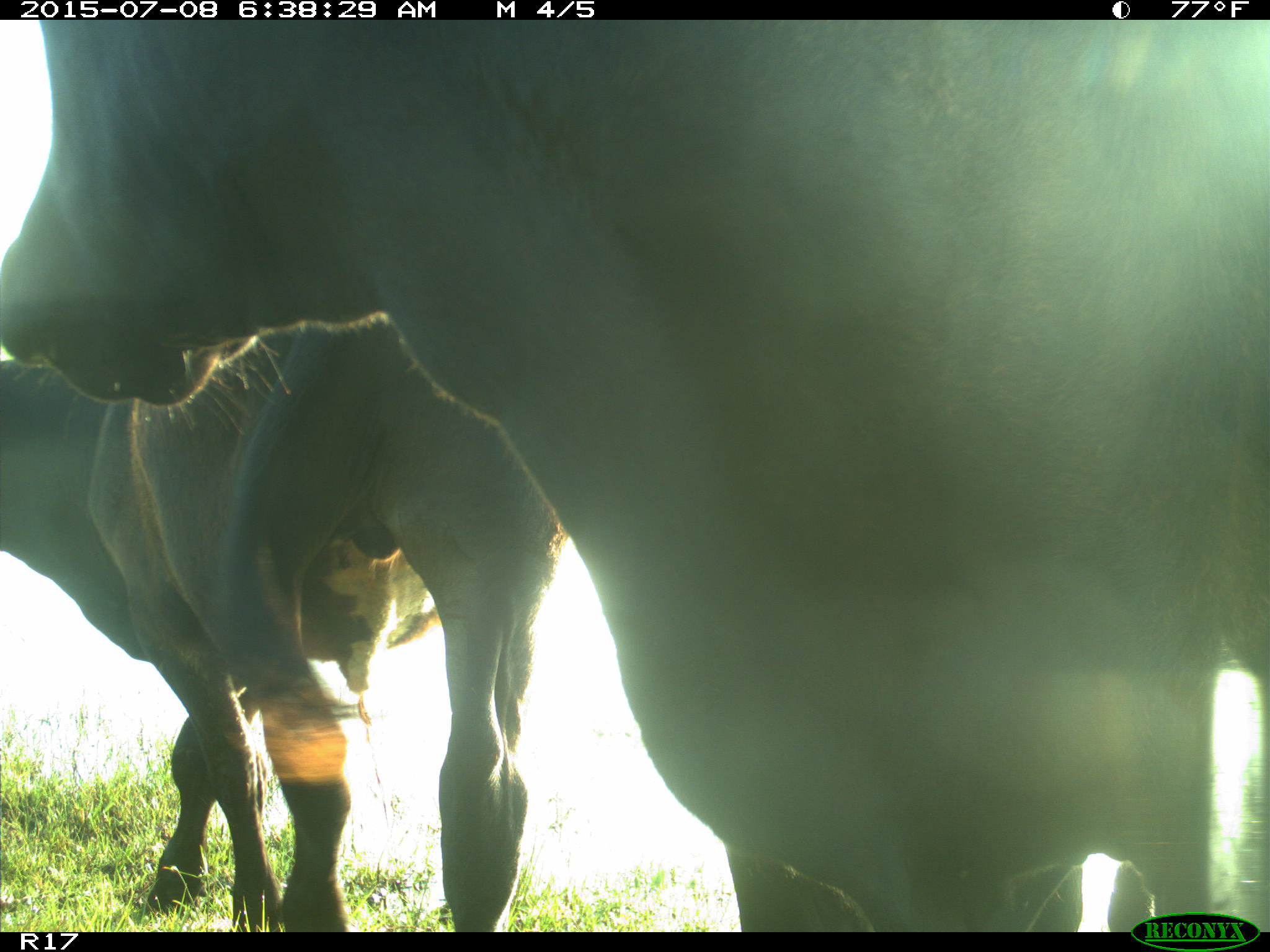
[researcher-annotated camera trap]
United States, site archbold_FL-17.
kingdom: Animalia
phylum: Chordata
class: Mammalia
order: Artiodactyla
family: Bovidae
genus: Bos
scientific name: Bos taurus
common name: domestic cow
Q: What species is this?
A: Bos taurus (domestic cow).